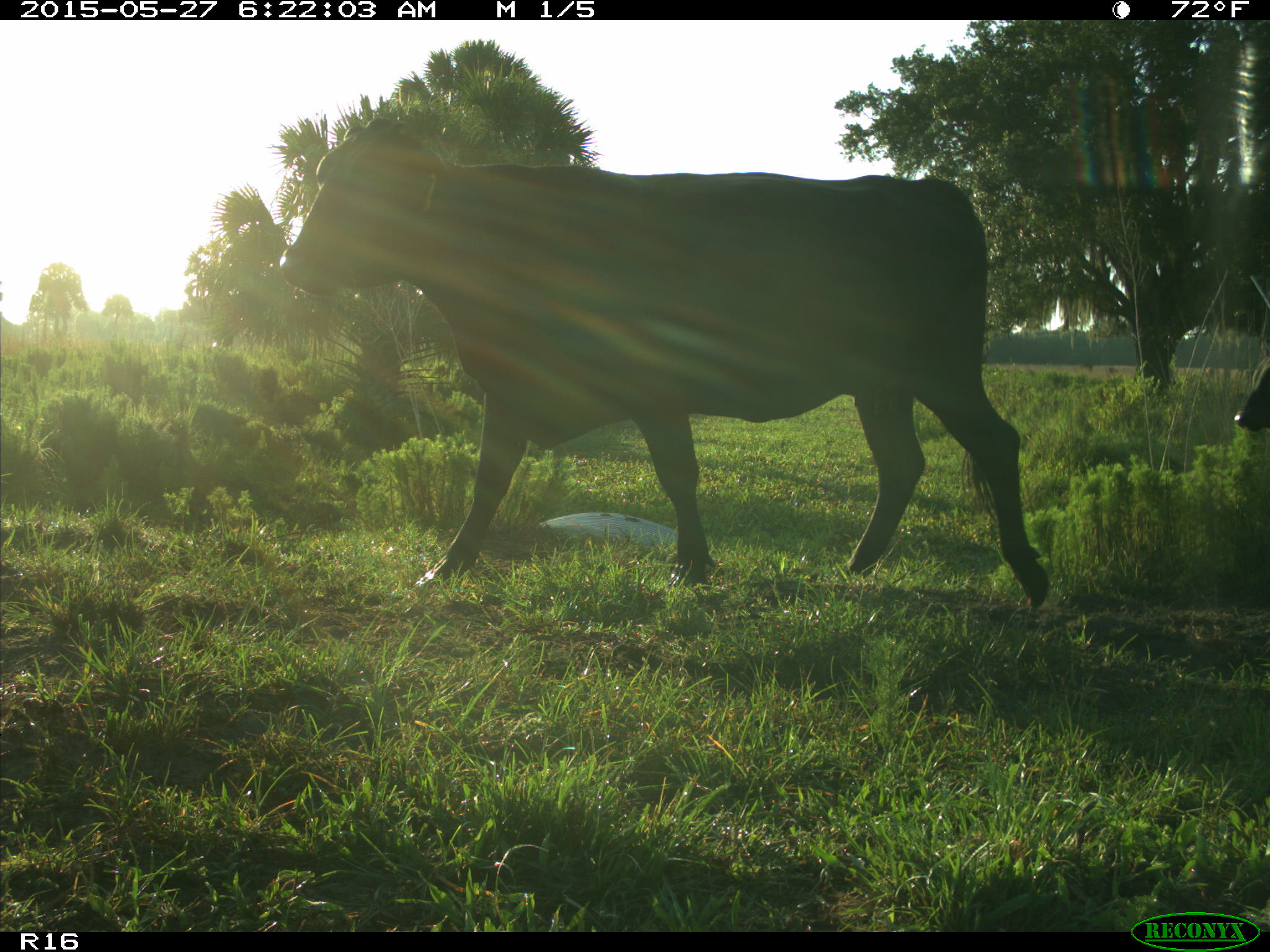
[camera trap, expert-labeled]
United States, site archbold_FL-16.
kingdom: Animalia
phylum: Chordata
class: Mammalia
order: Artiodactyla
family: Bovidae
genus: Bos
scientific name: Bos taurus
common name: domestic cow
Bos taurus (domestic cow).